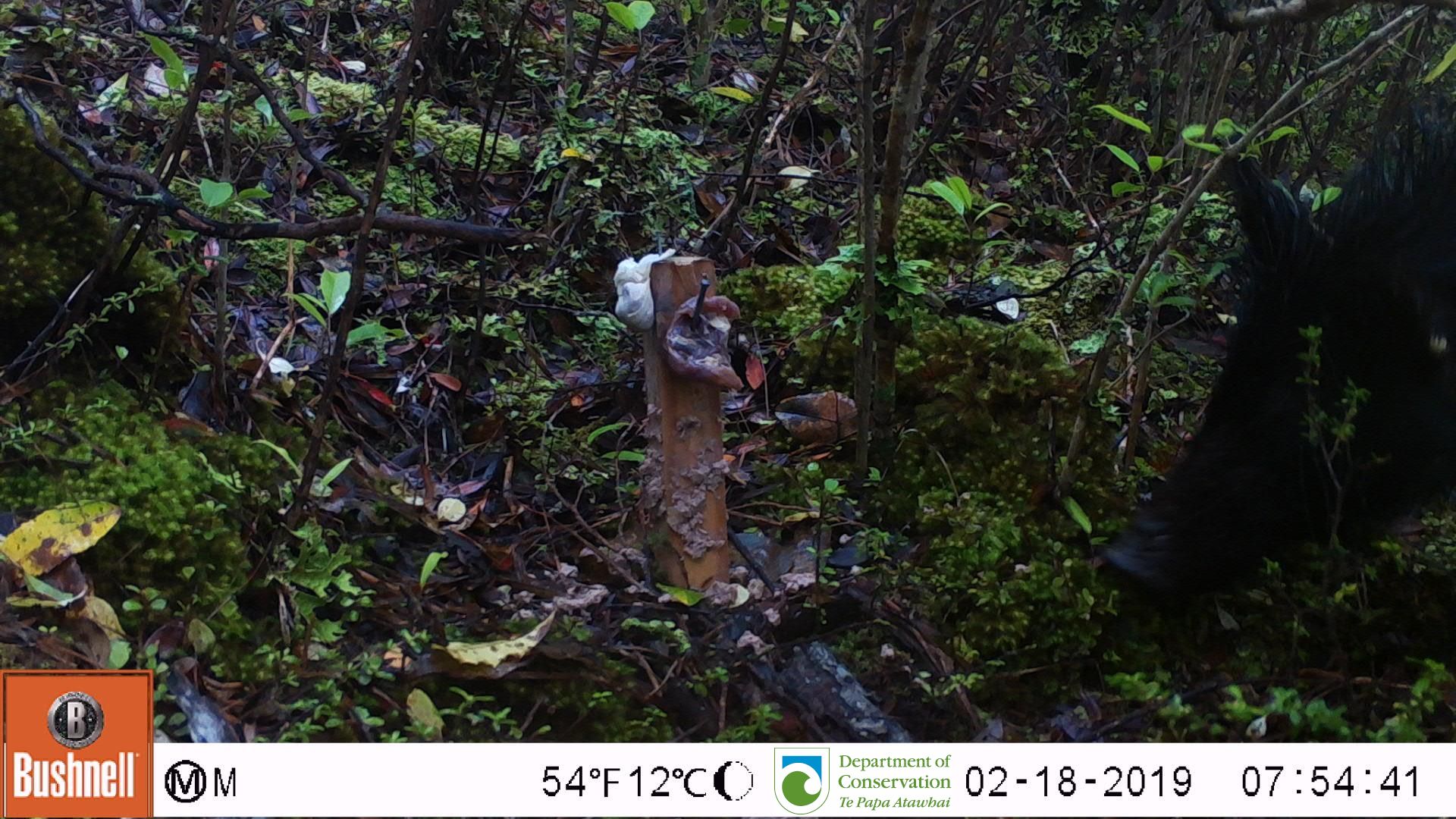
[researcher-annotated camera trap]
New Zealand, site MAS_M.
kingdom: Animalia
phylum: Chordata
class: Mammalia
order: Artiodactyla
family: Suidae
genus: Sus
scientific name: Sus scrofa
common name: pig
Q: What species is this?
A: Pig (Sus scrofa).